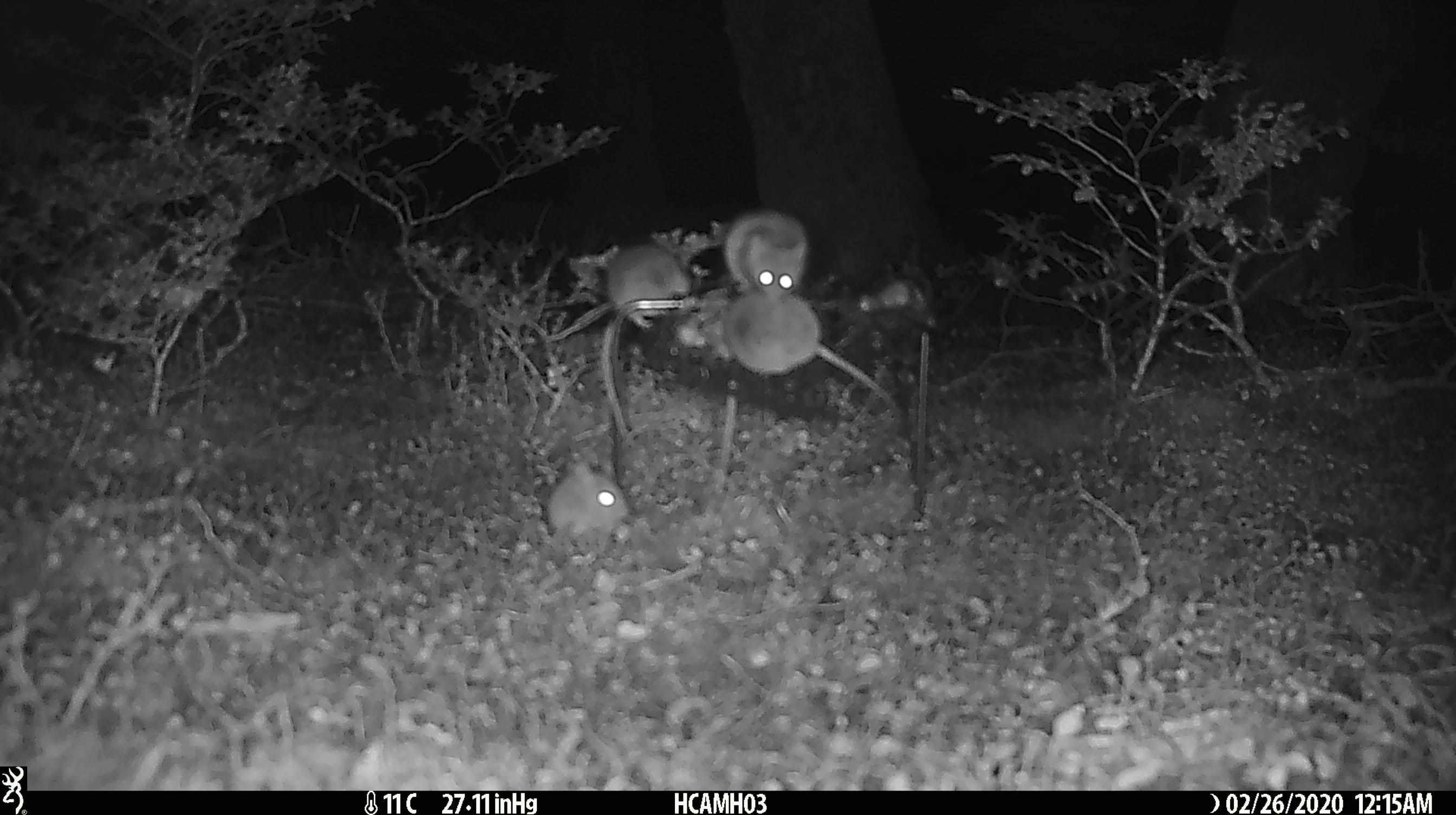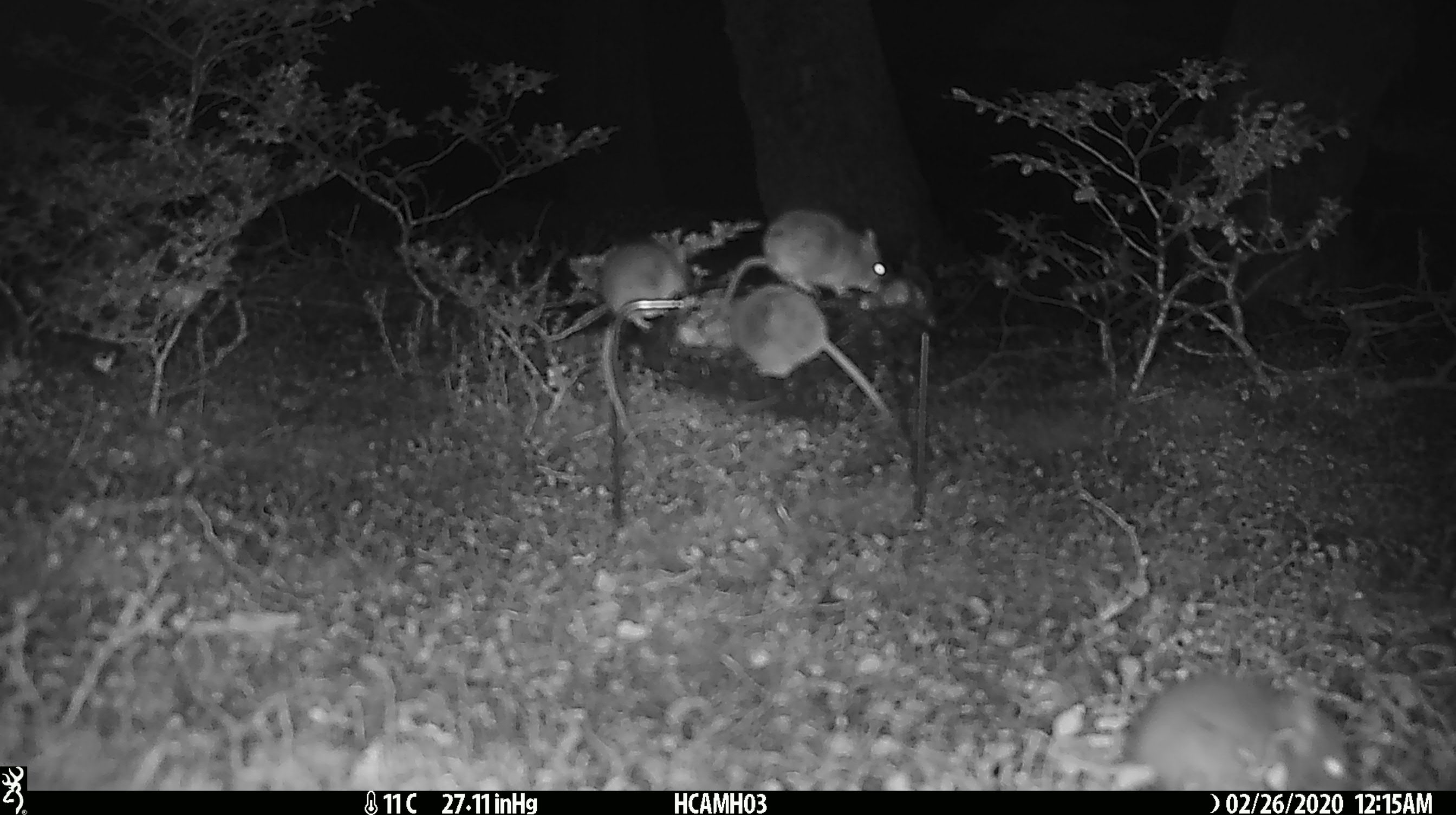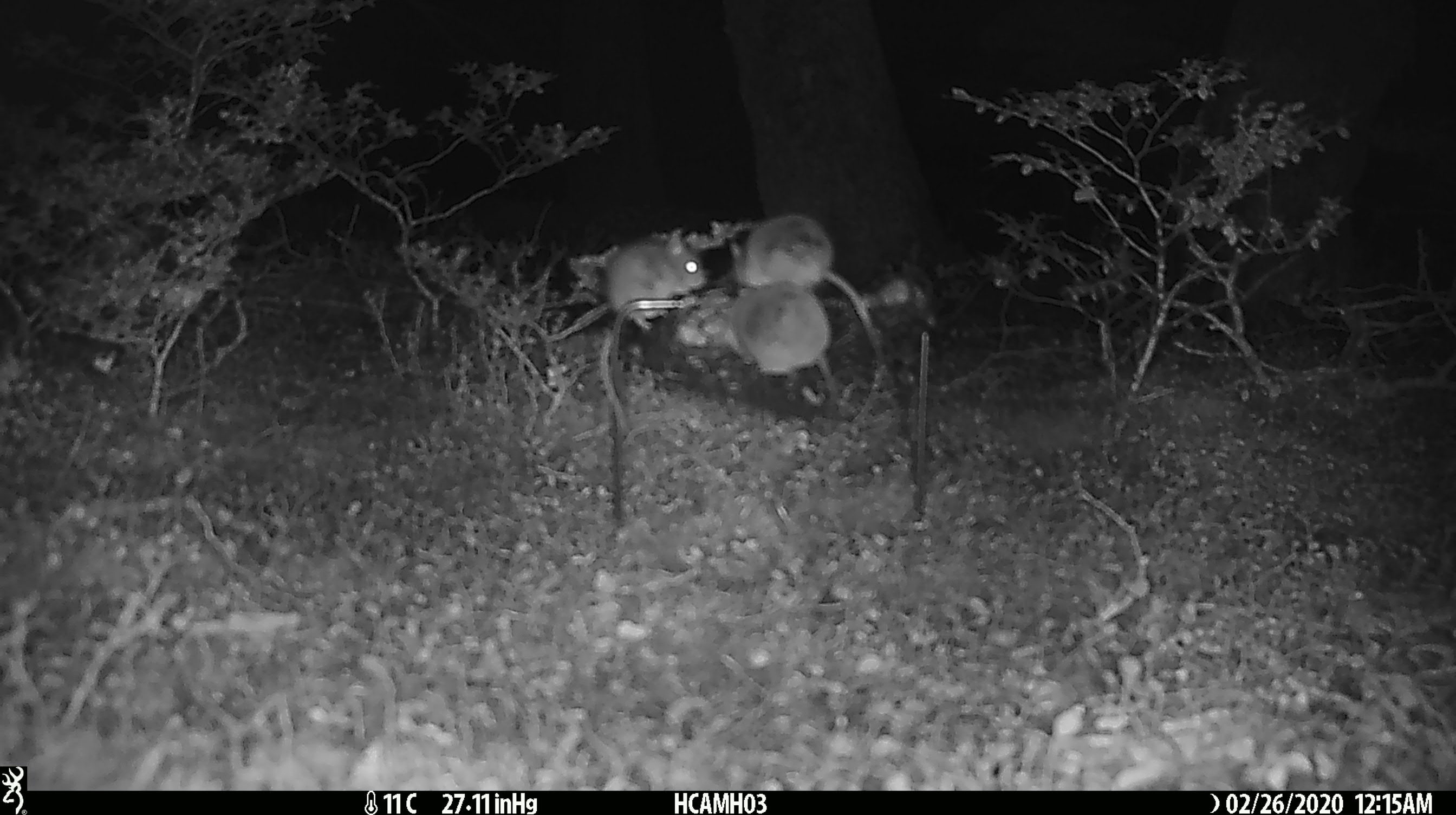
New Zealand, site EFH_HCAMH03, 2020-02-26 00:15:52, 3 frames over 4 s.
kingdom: Animalia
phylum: Chordata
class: Mammalia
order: Rodentia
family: Muridae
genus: Mus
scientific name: Mus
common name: mouse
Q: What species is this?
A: Mouse (Mus).